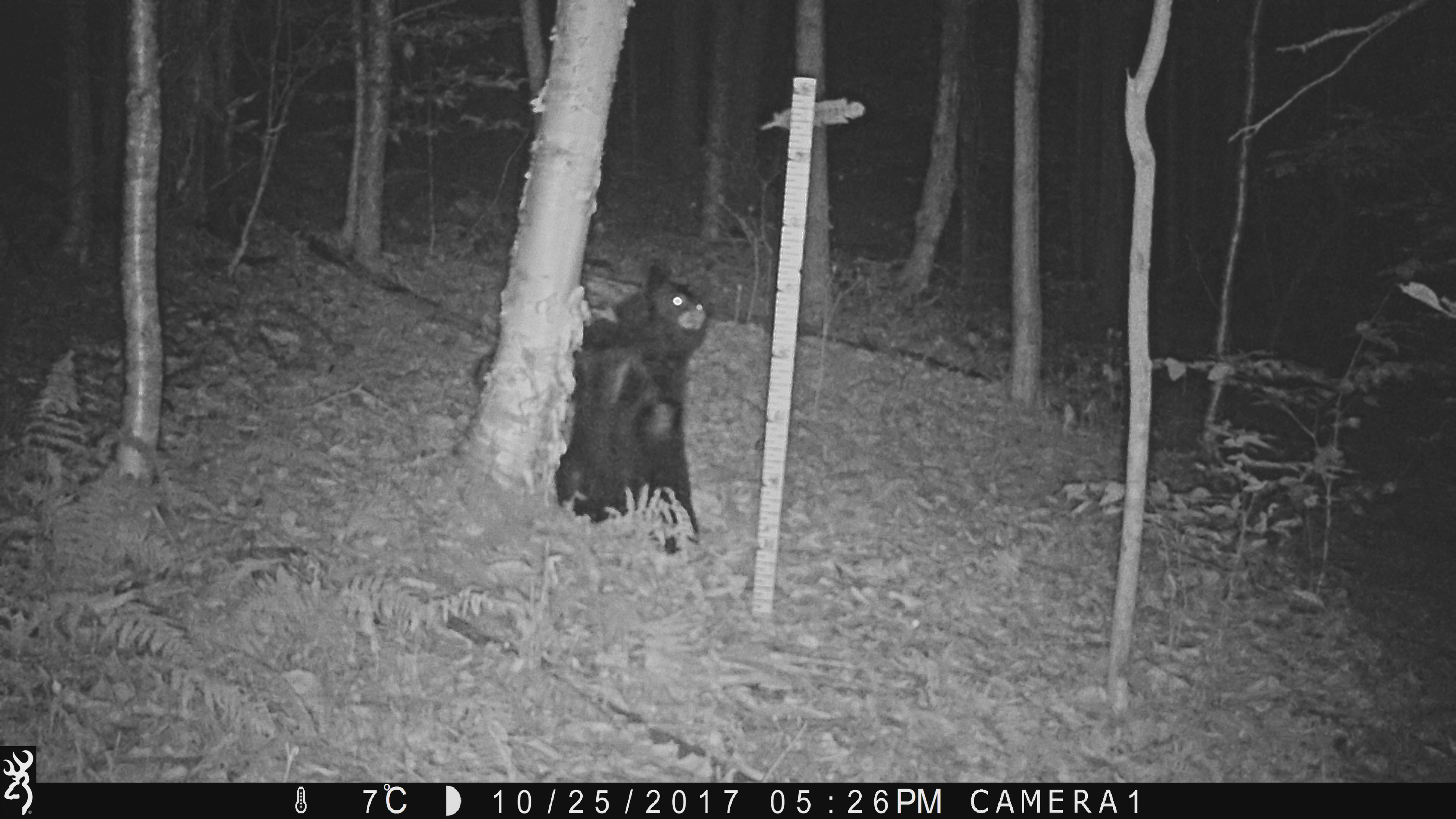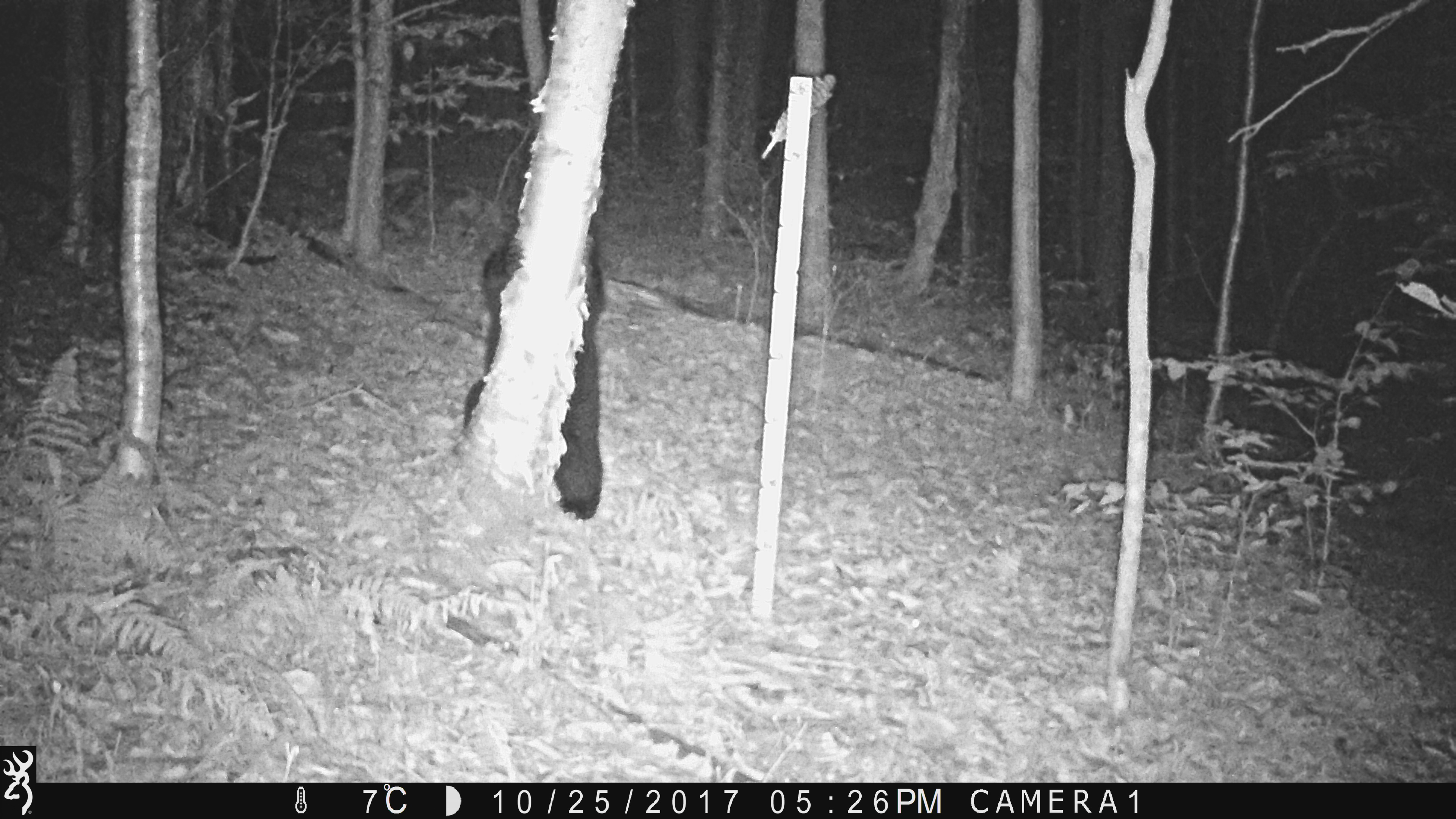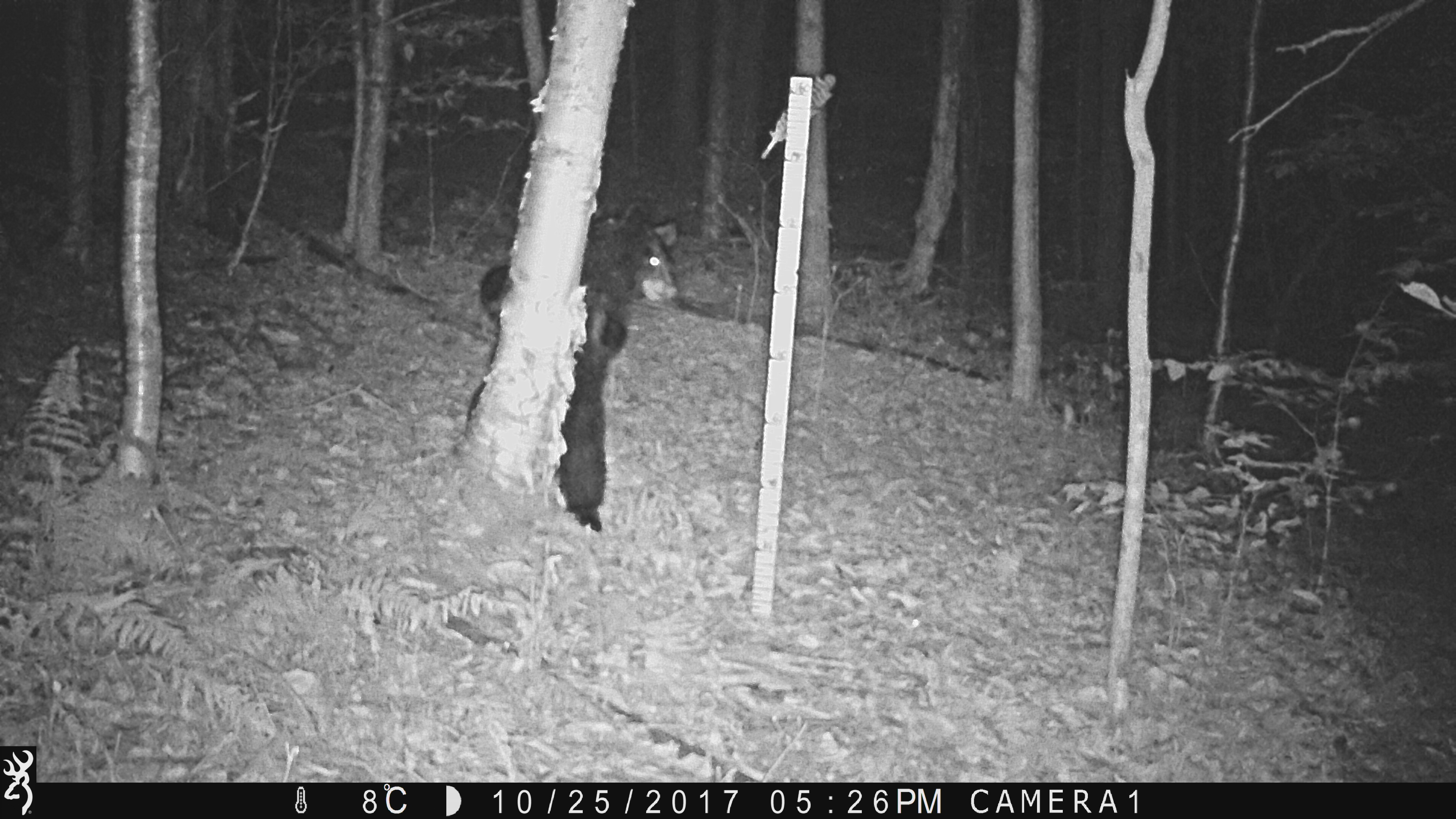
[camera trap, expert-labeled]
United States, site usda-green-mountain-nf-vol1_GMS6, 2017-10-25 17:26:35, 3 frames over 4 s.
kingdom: Animalia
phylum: Chordata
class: Mammalia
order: Carnivora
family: Ursidae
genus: Ursus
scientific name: Ursus americanus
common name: black bear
Black bear (Ursus americanus).